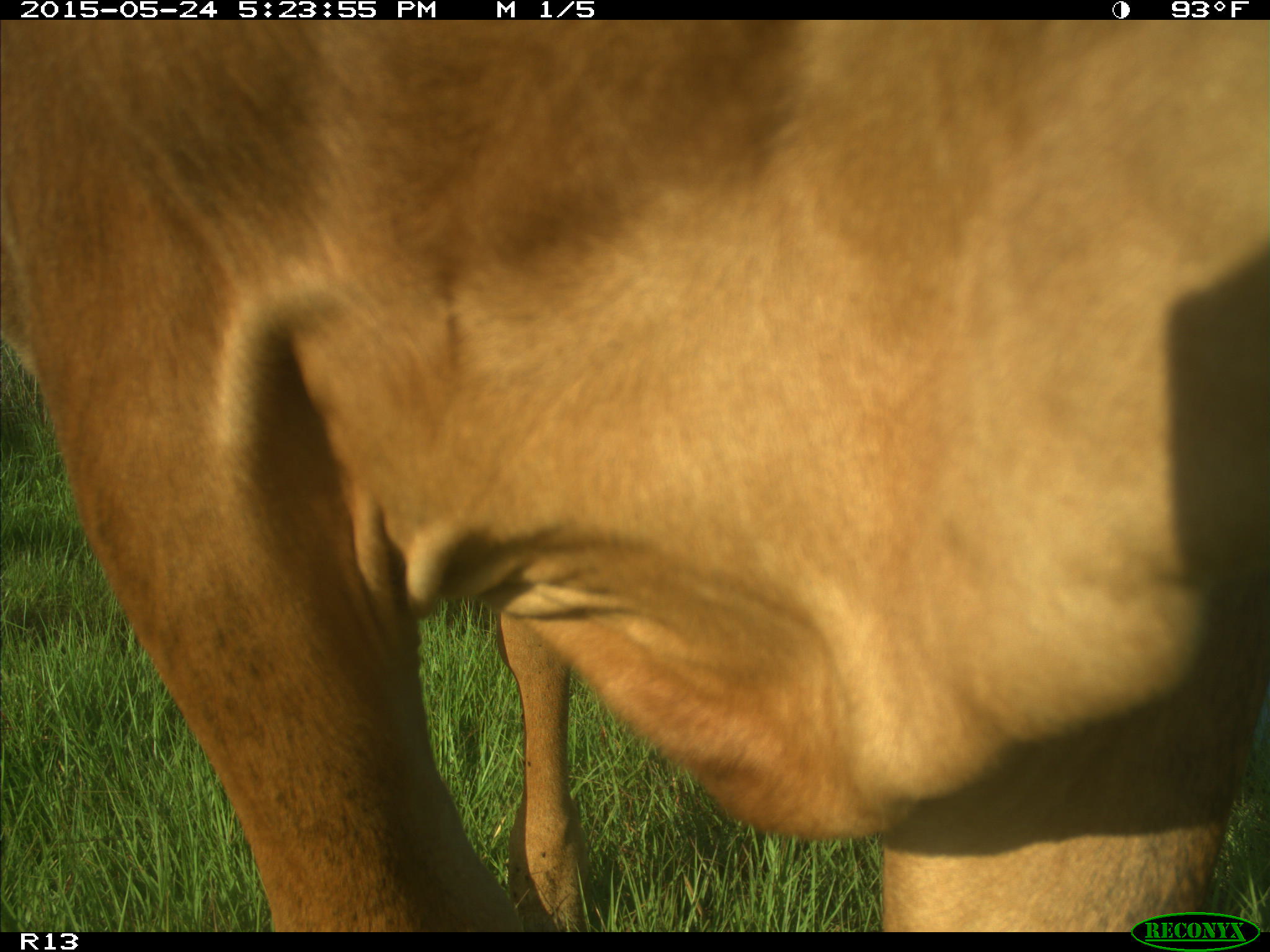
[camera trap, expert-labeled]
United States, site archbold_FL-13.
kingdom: Animalia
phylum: Chordata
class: Mammalia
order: Artiodactyla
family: Bovidae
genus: Bos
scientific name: Bos taurus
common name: domestic cow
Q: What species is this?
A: Bos taurus (domestic cow).